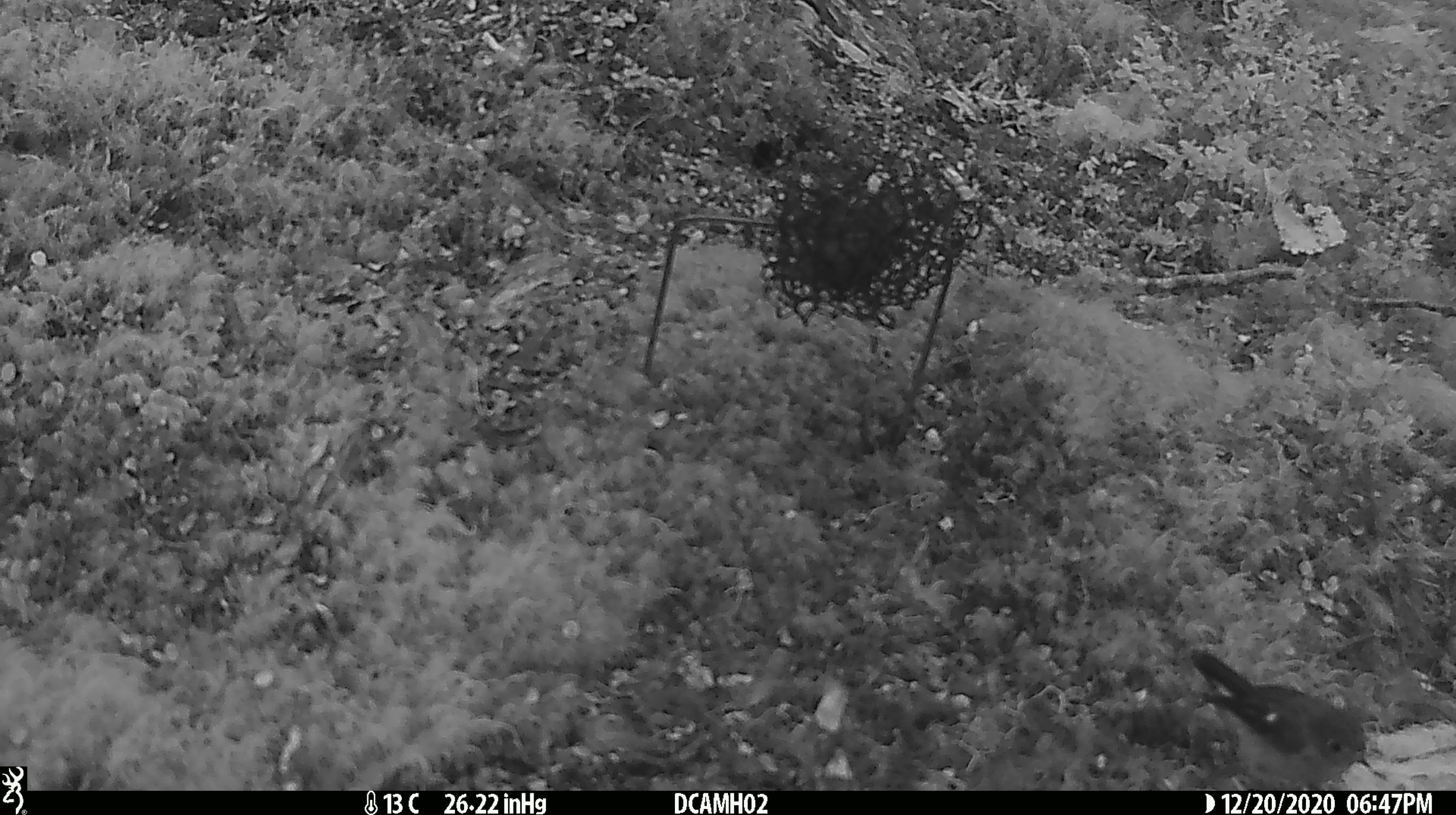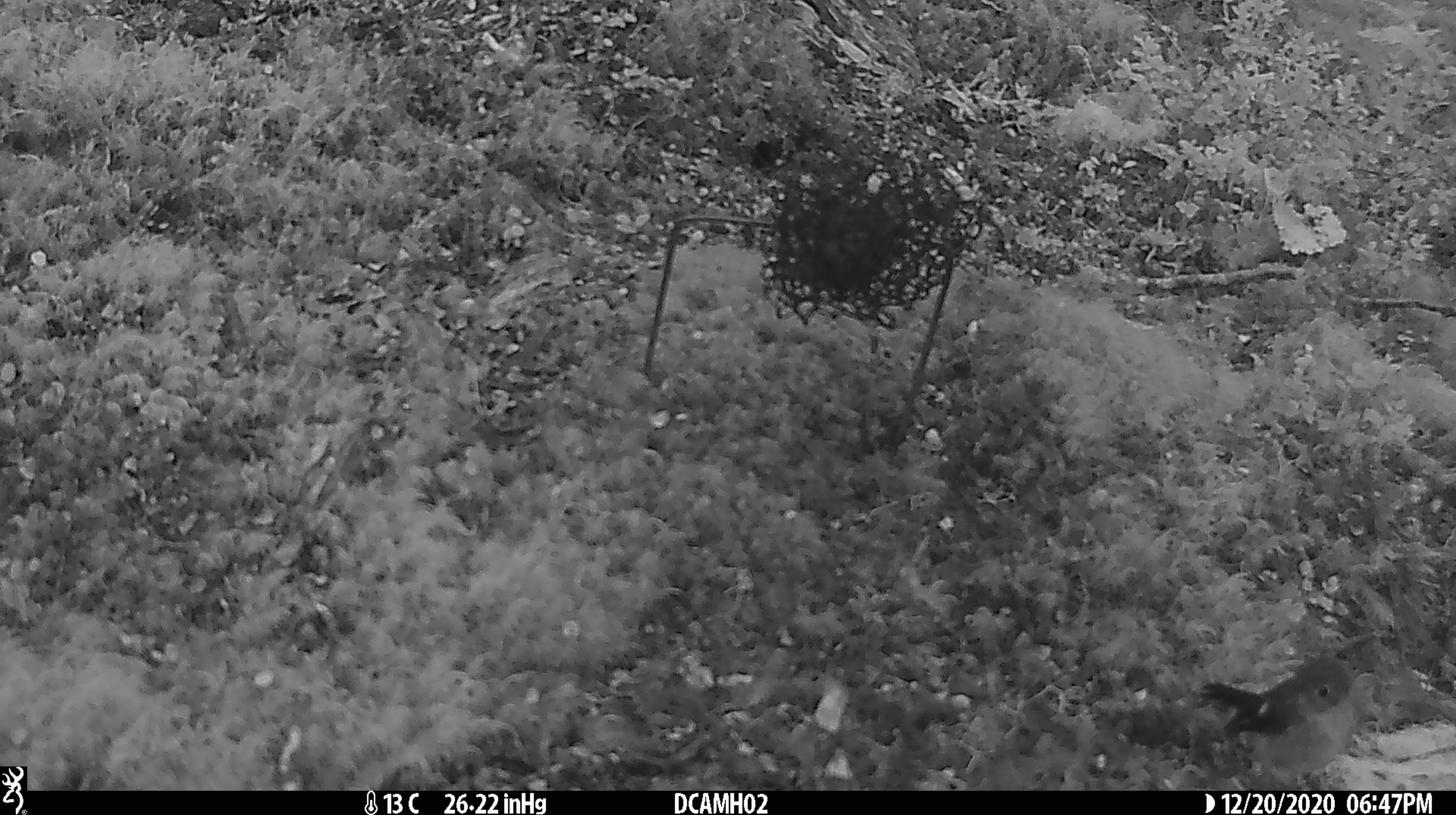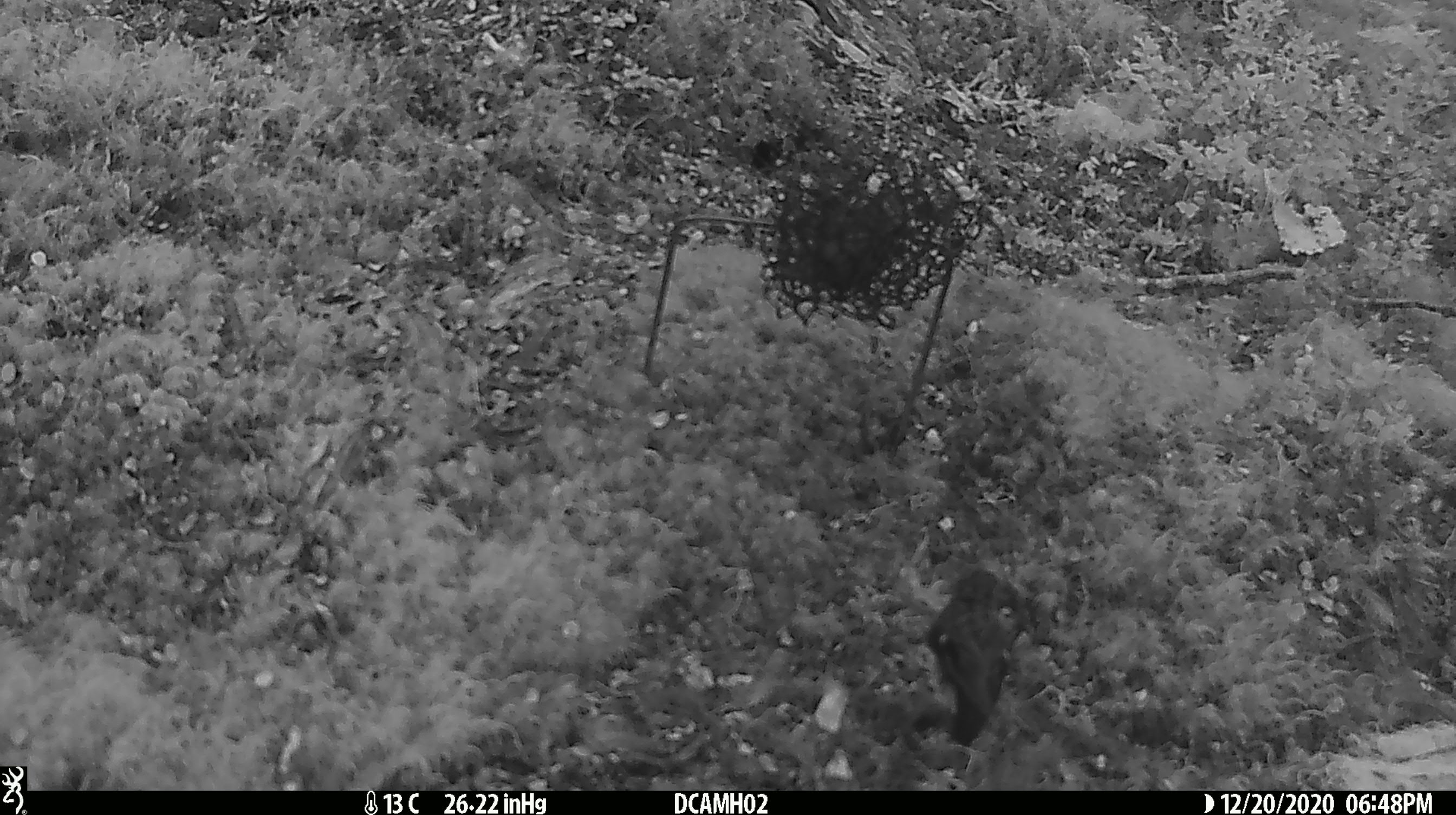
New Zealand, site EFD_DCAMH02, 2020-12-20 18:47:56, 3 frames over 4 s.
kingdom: Animalia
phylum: Chordata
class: Aves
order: Passeriformes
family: Petroicidae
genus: Petroica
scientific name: Petroica macrocephala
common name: tomtit